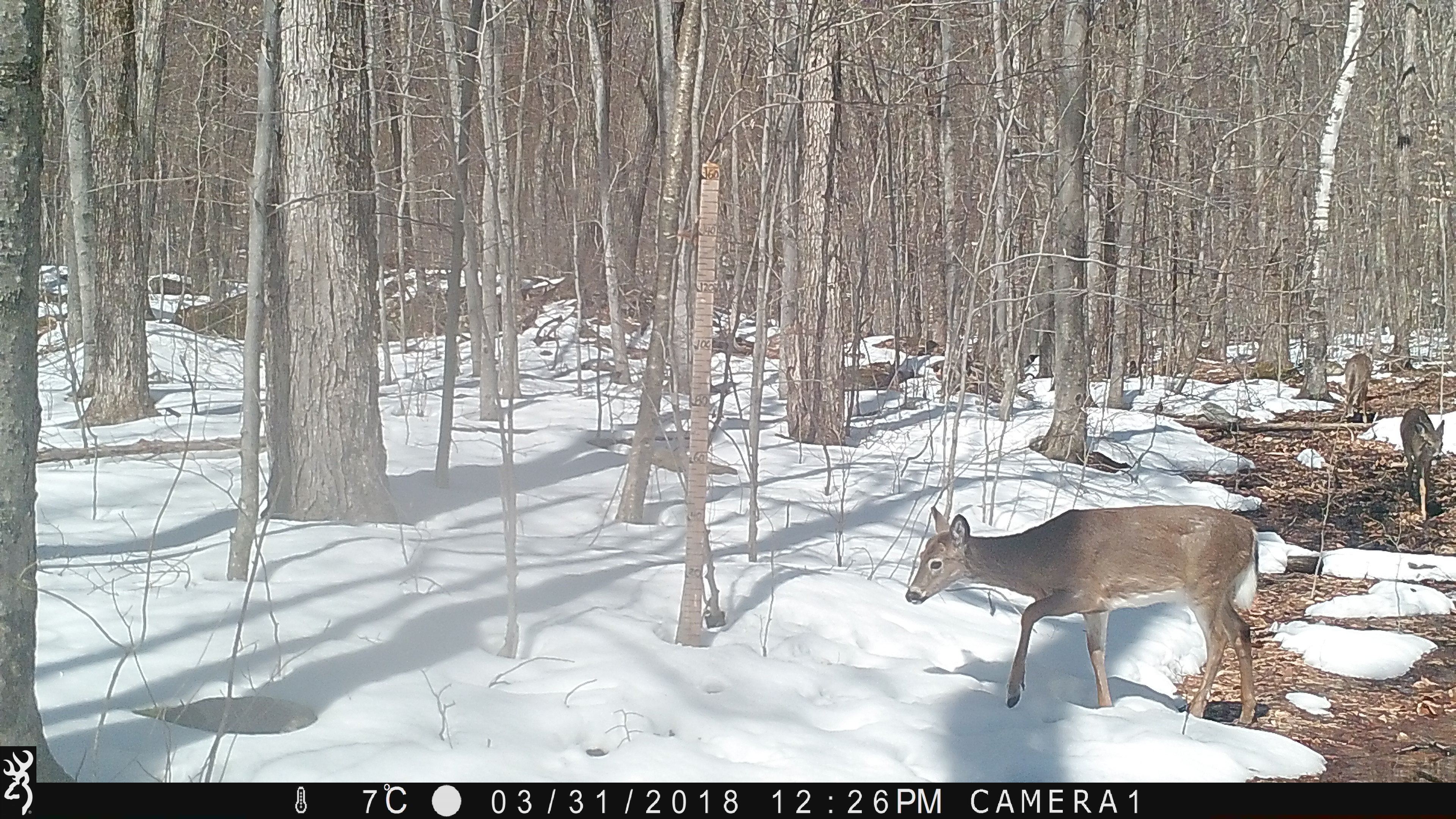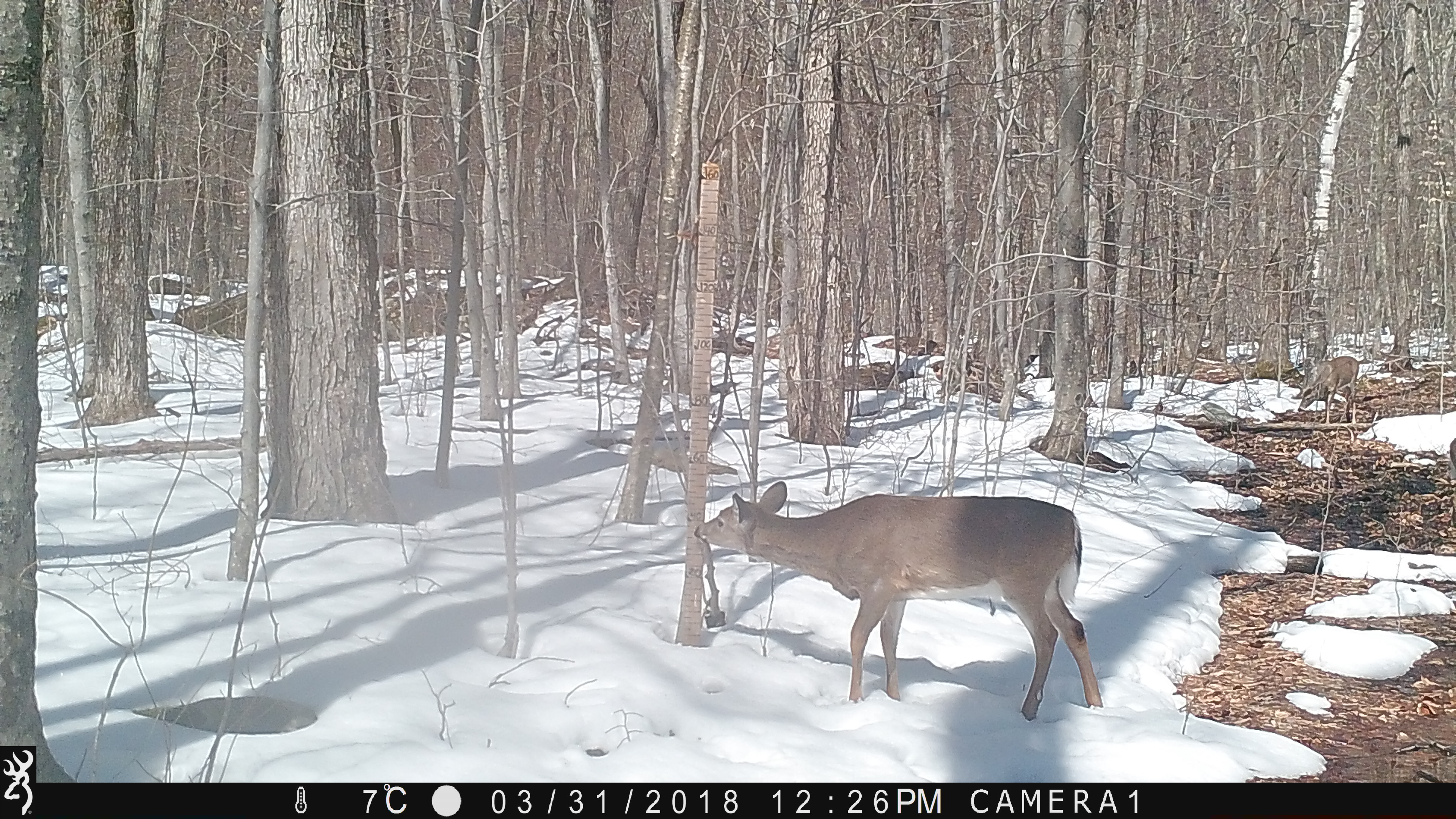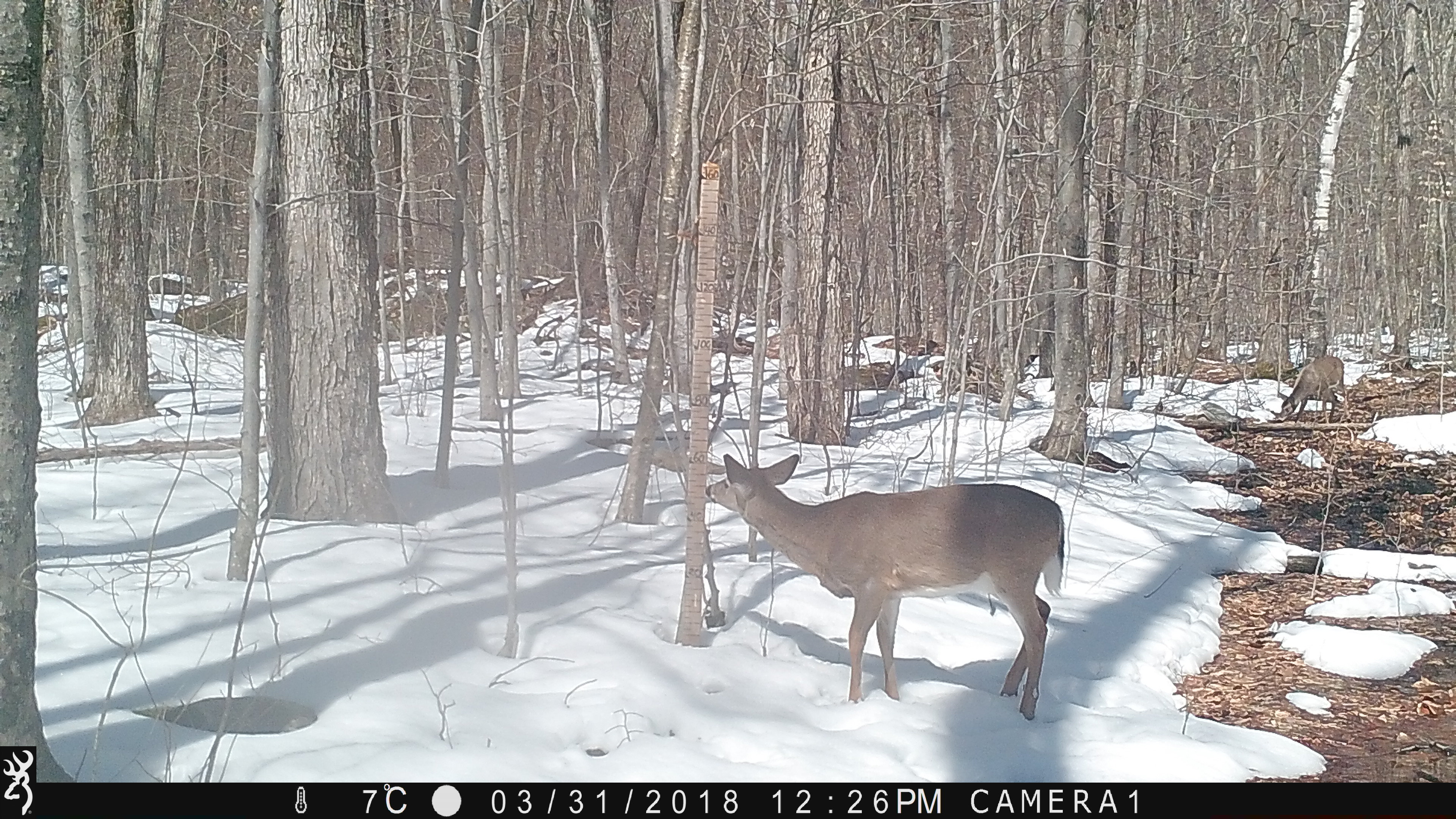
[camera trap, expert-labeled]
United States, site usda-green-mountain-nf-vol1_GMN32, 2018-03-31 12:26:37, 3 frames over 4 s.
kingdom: Animalia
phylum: Chordata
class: Mammalia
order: Artiodactyla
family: Cervidae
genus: Odocoileus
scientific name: Odocoileus virginianus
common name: white-tailed deer